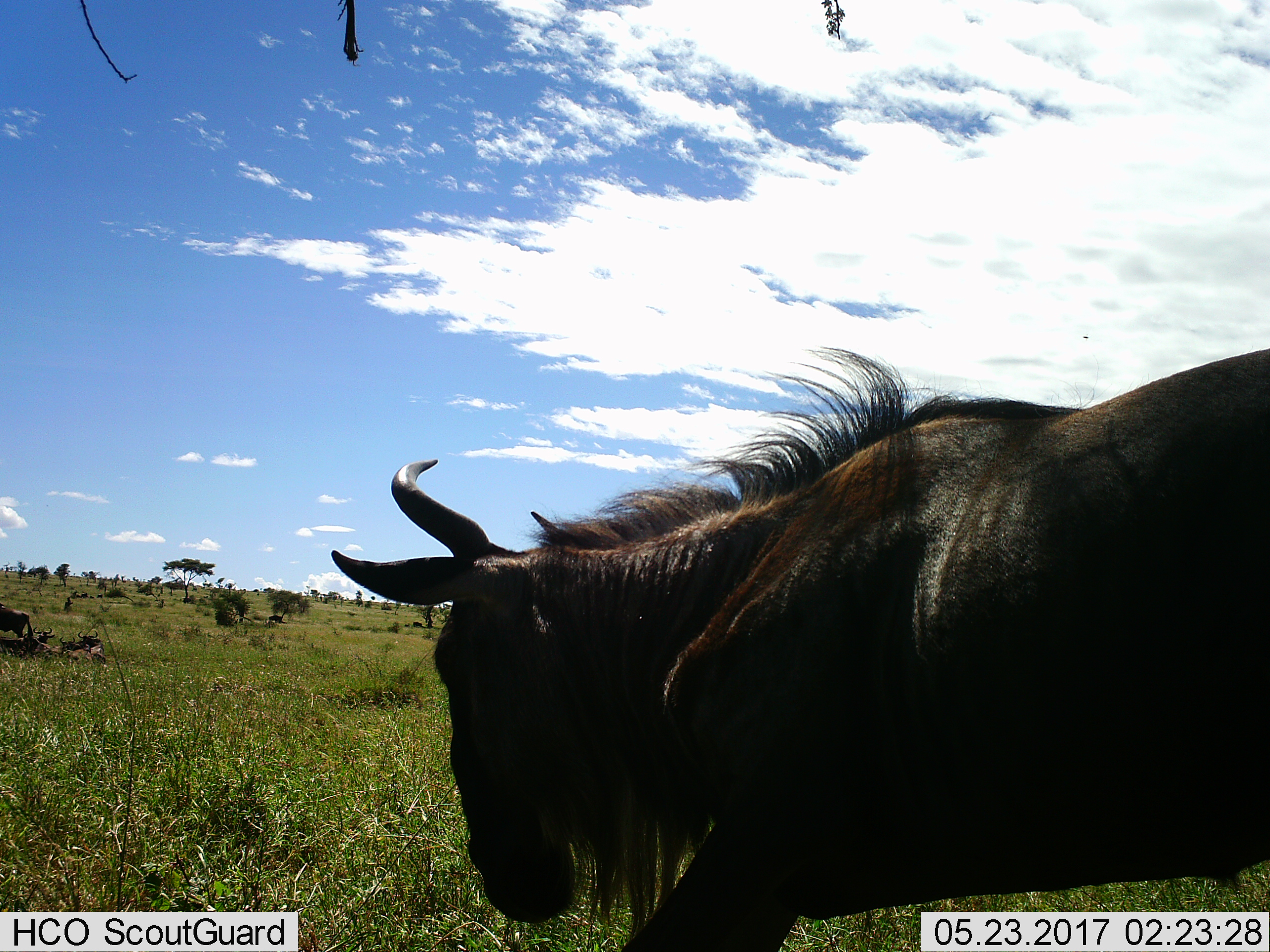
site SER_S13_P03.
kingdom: Animalia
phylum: Chordata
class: Mammalia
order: Artiodactyla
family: Bovidae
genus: Connochaetes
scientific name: Connochaetes taurinus taurinus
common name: blue wildebeest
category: wildebeestblue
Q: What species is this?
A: Wildebeestblue (blue wildebeest) (Connochaetes taurinus taurinus).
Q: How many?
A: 2.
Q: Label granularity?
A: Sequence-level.